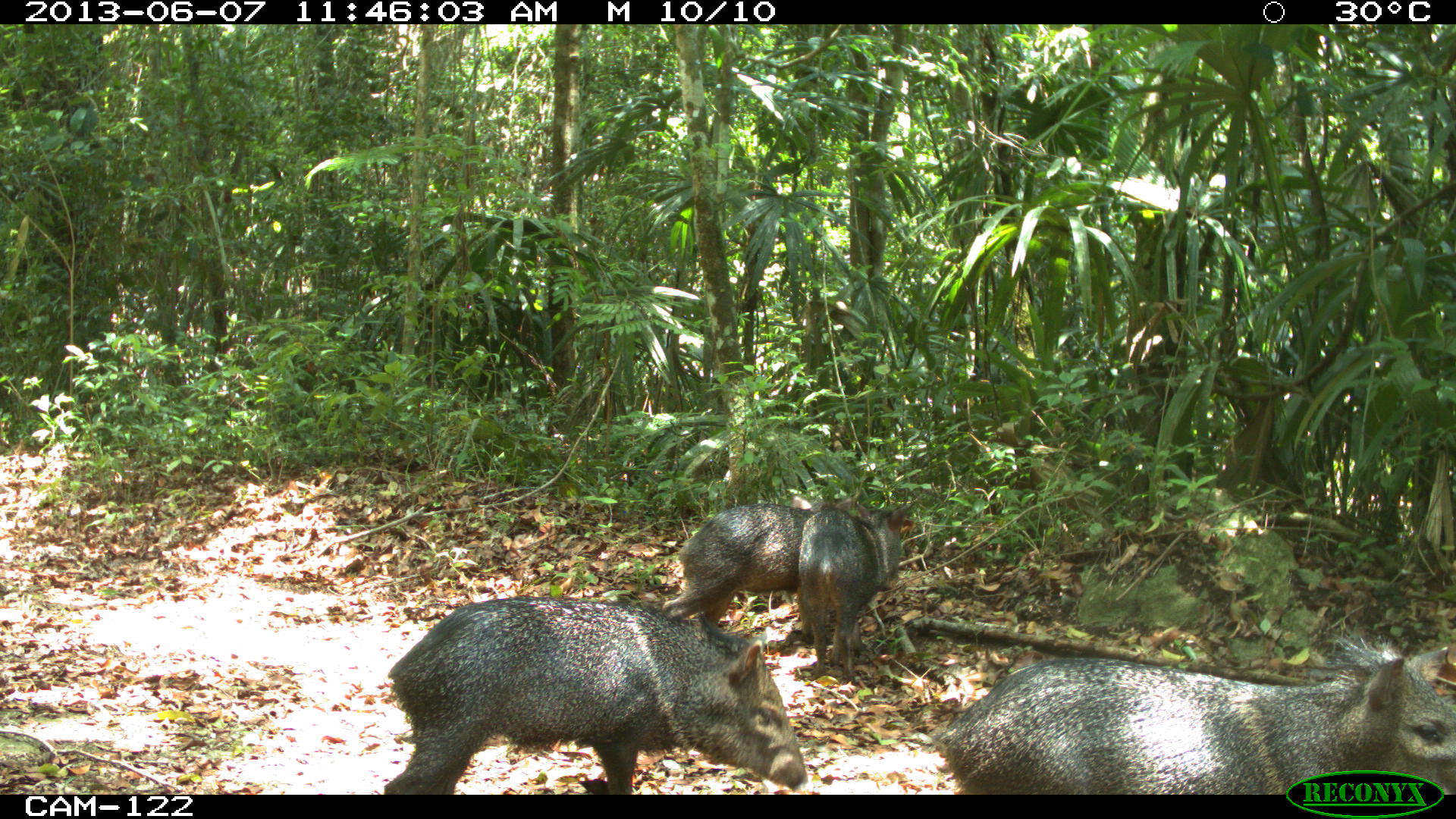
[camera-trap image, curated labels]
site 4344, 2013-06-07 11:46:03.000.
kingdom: Animalia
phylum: Chordata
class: Mammalia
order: Artiodactyla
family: Tayassuidae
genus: Pecari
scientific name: Pecari tajacu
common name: collared peccary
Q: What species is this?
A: Pecari tajacu (collared peccary).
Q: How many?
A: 4.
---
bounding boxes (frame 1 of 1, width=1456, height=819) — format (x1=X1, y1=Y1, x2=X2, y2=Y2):
pecari tajacu: (x1=383, y1=598, x2=807, y2=795); (x1=944, y1=635, x2=1456, y2=794); (x1=795, y1=507, x2=915, y2=682); (x1=660, y1=507, x2=818, y2=628)